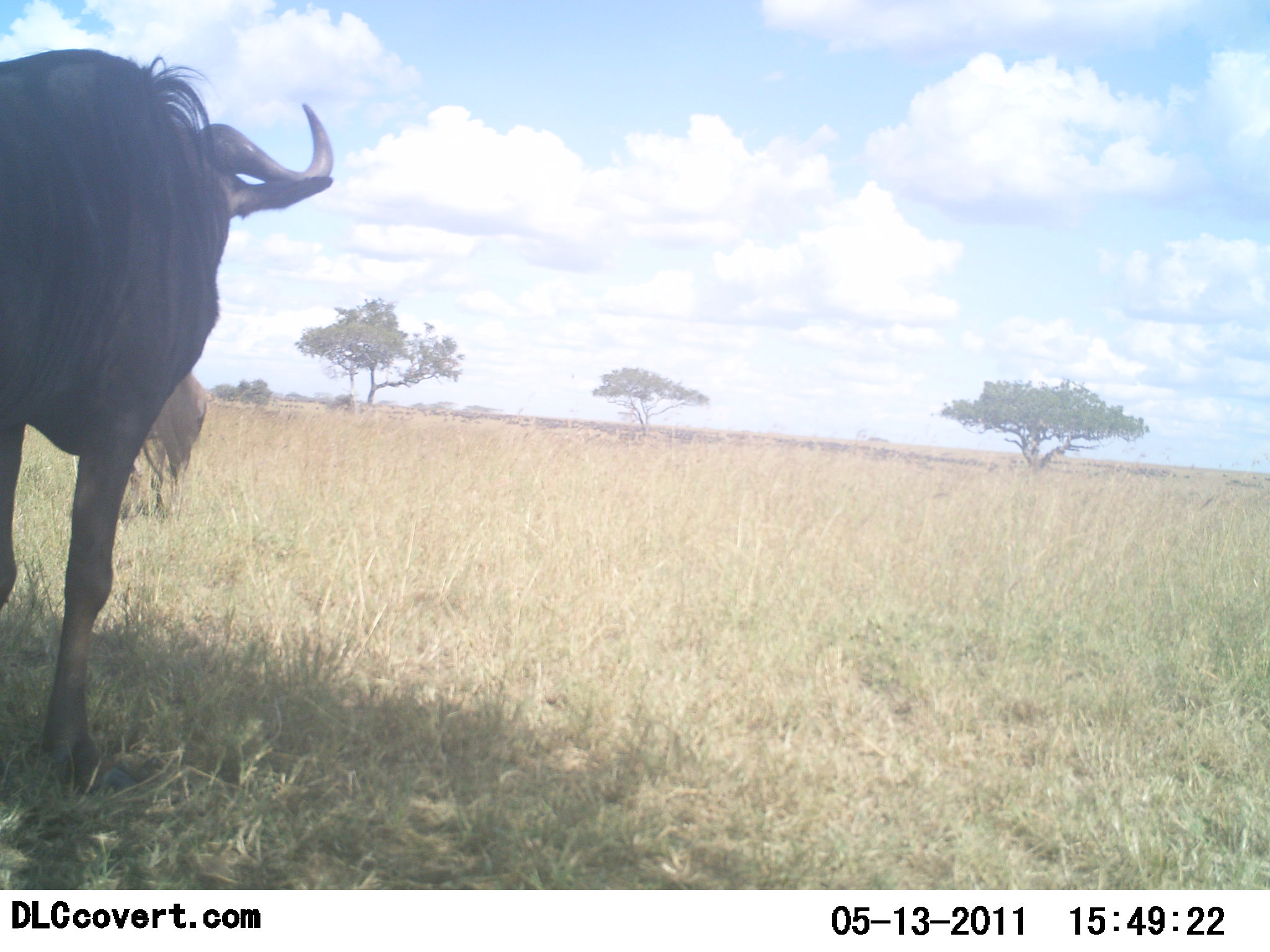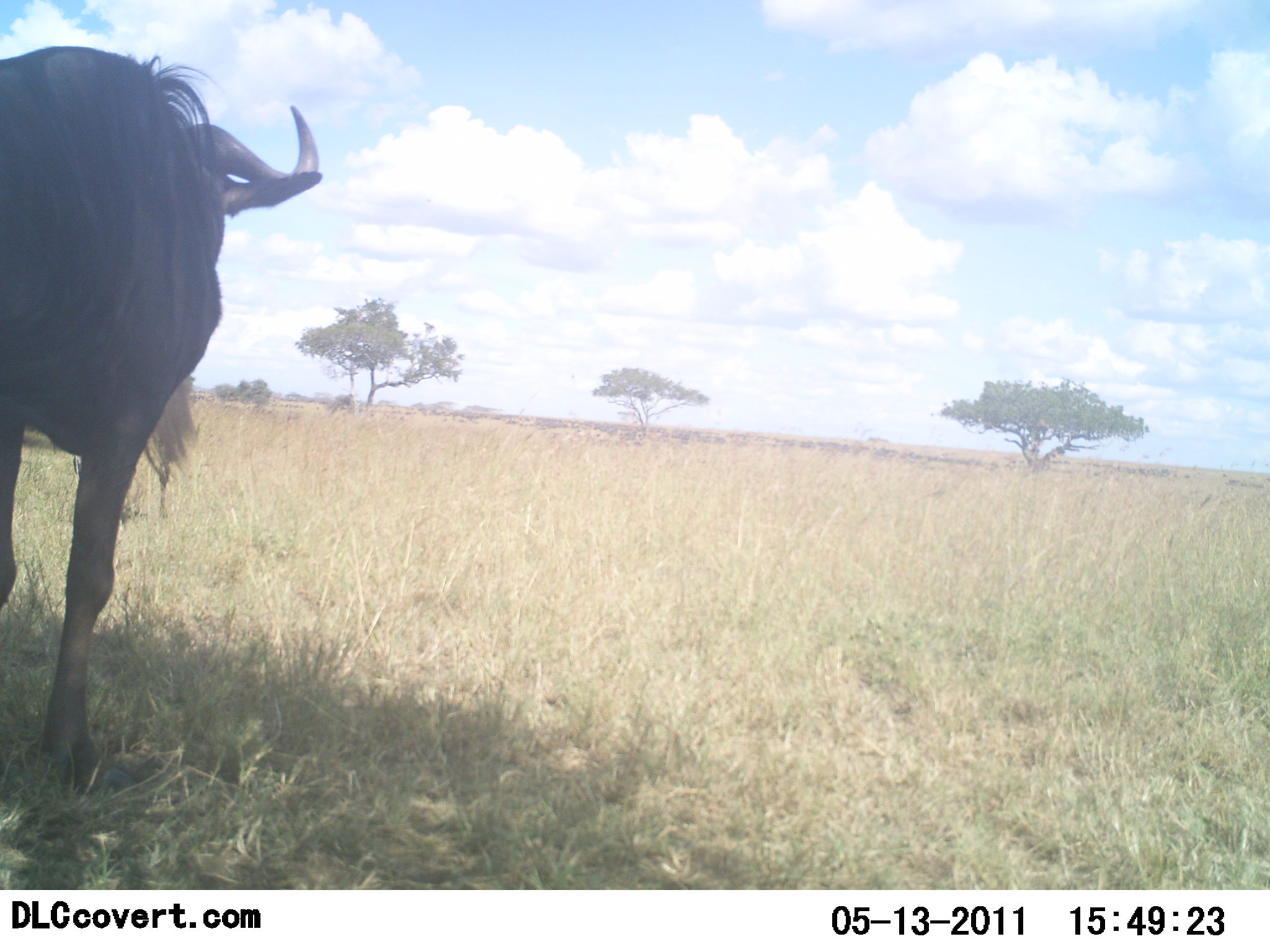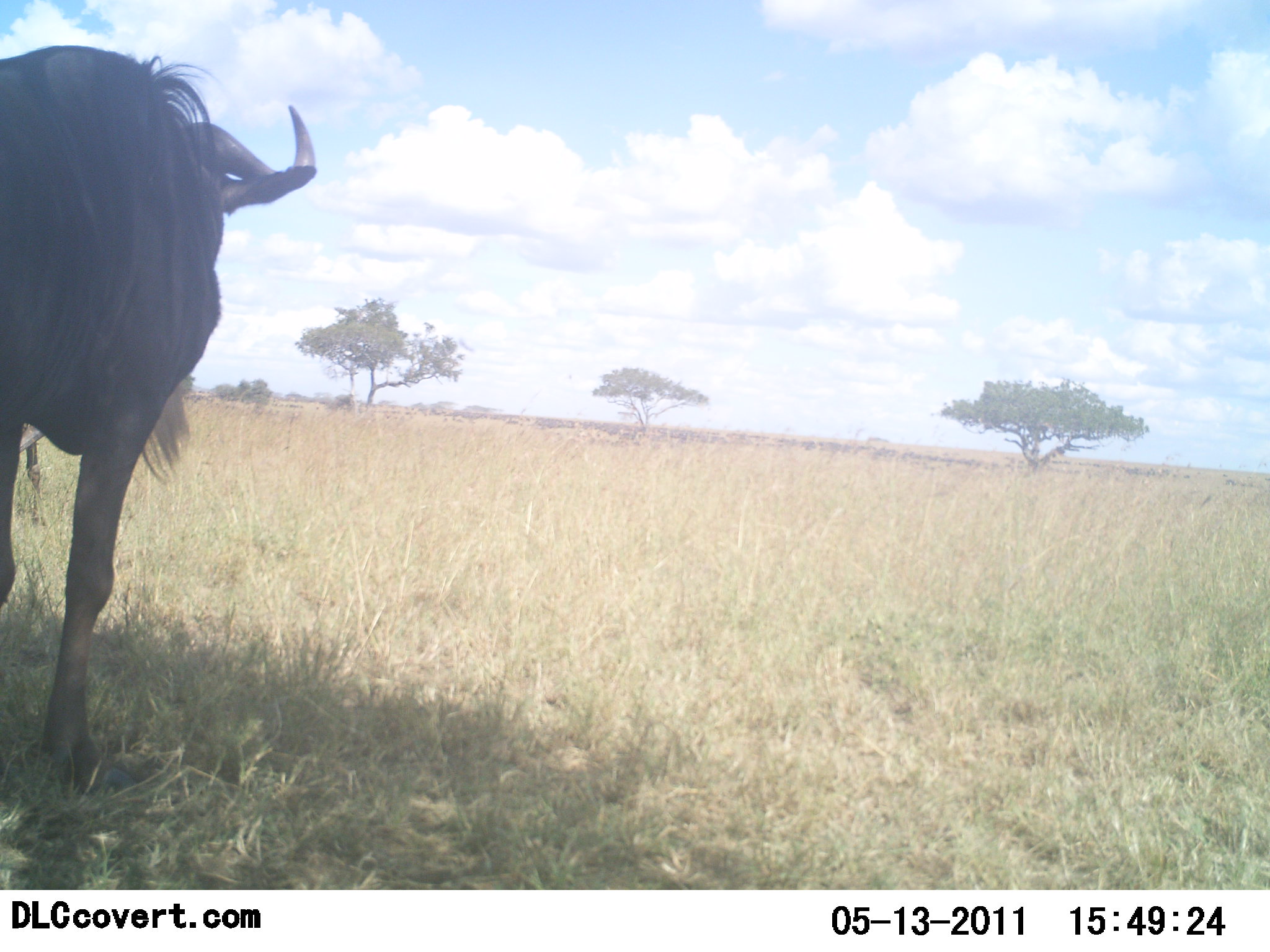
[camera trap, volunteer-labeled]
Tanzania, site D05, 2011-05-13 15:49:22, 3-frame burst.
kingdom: Animalia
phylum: Chordata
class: Mammalia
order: Artiodactyla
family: Bovidae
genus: Connochaetes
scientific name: Connochaetes taurinus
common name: blue wildebeest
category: wildebeest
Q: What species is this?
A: Wildebeest (blue wildebeest) (Connochaetes taurinus).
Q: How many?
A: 1.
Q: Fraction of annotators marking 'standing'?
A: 100%.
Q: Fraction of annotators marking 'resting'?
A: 0%.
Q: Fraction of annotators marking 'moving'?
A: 15%.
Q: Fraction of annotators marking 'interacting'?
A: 0%.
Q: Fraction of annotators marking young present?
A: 0%.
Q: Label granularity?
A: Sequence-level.